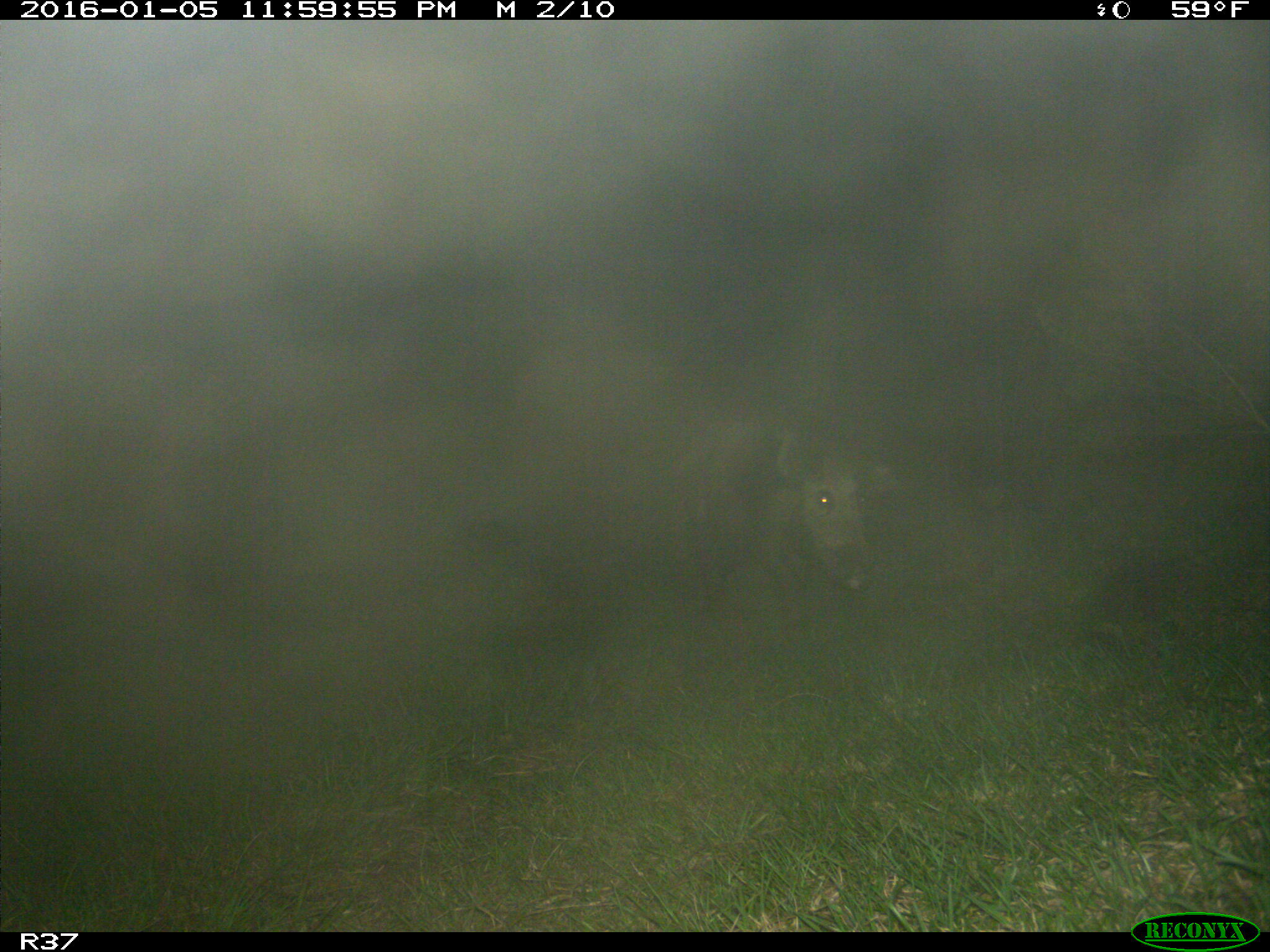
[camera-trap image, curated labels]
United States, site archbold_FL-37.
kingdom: Animalia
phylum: Chordata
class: Mammalia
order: Artiodactyla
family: Suidae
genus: Sus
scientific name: Sus scrofa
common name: wild boar